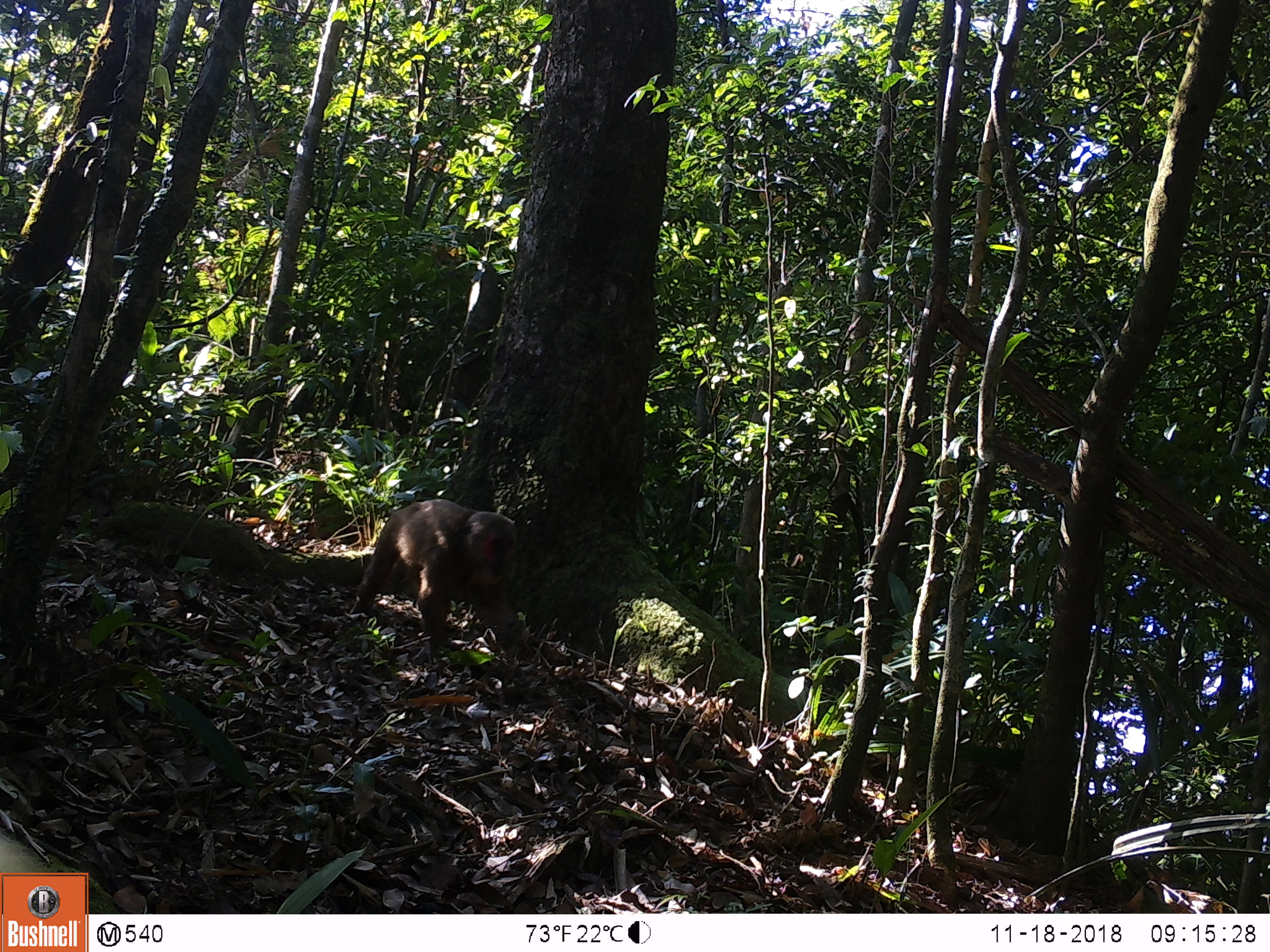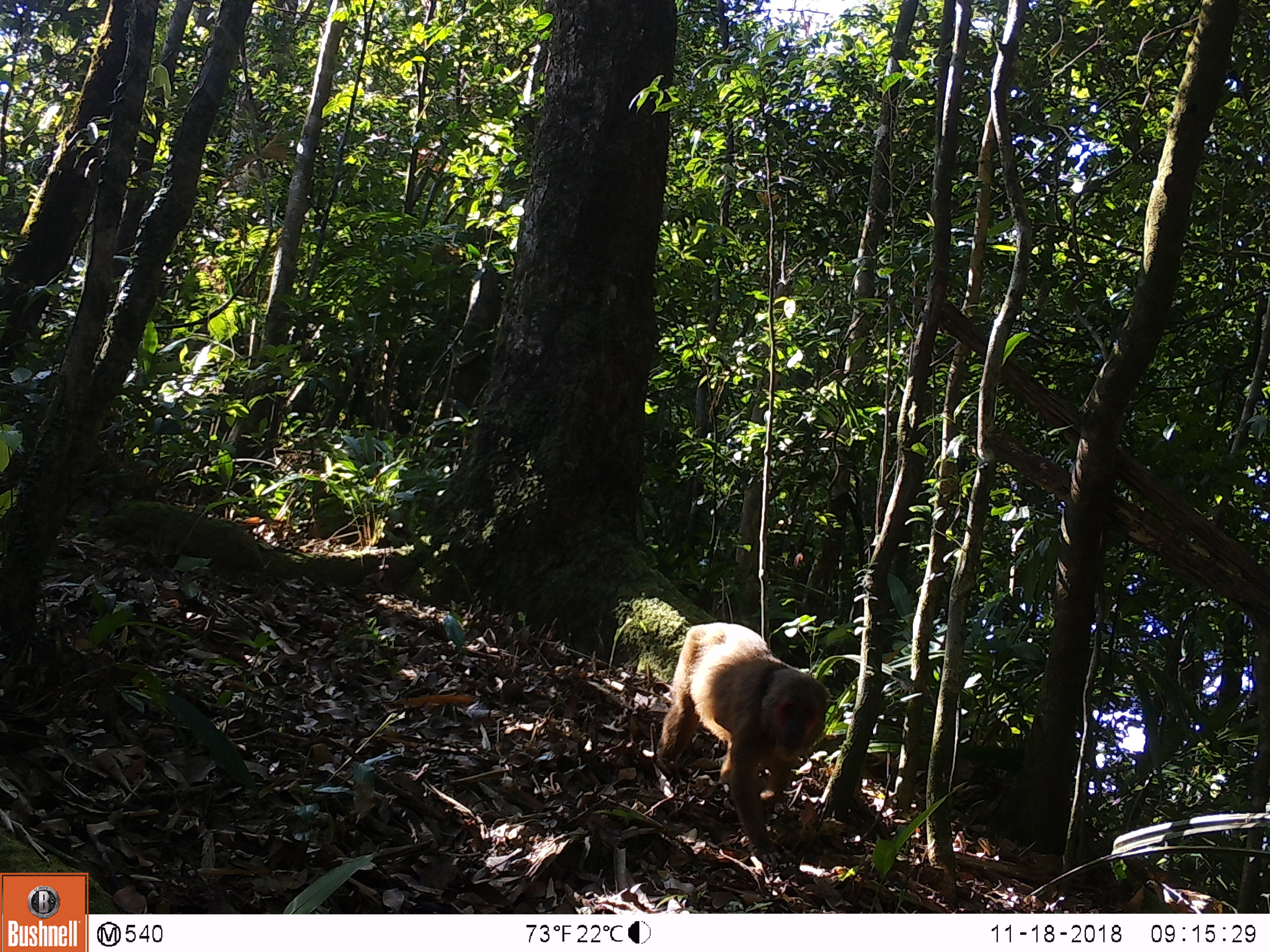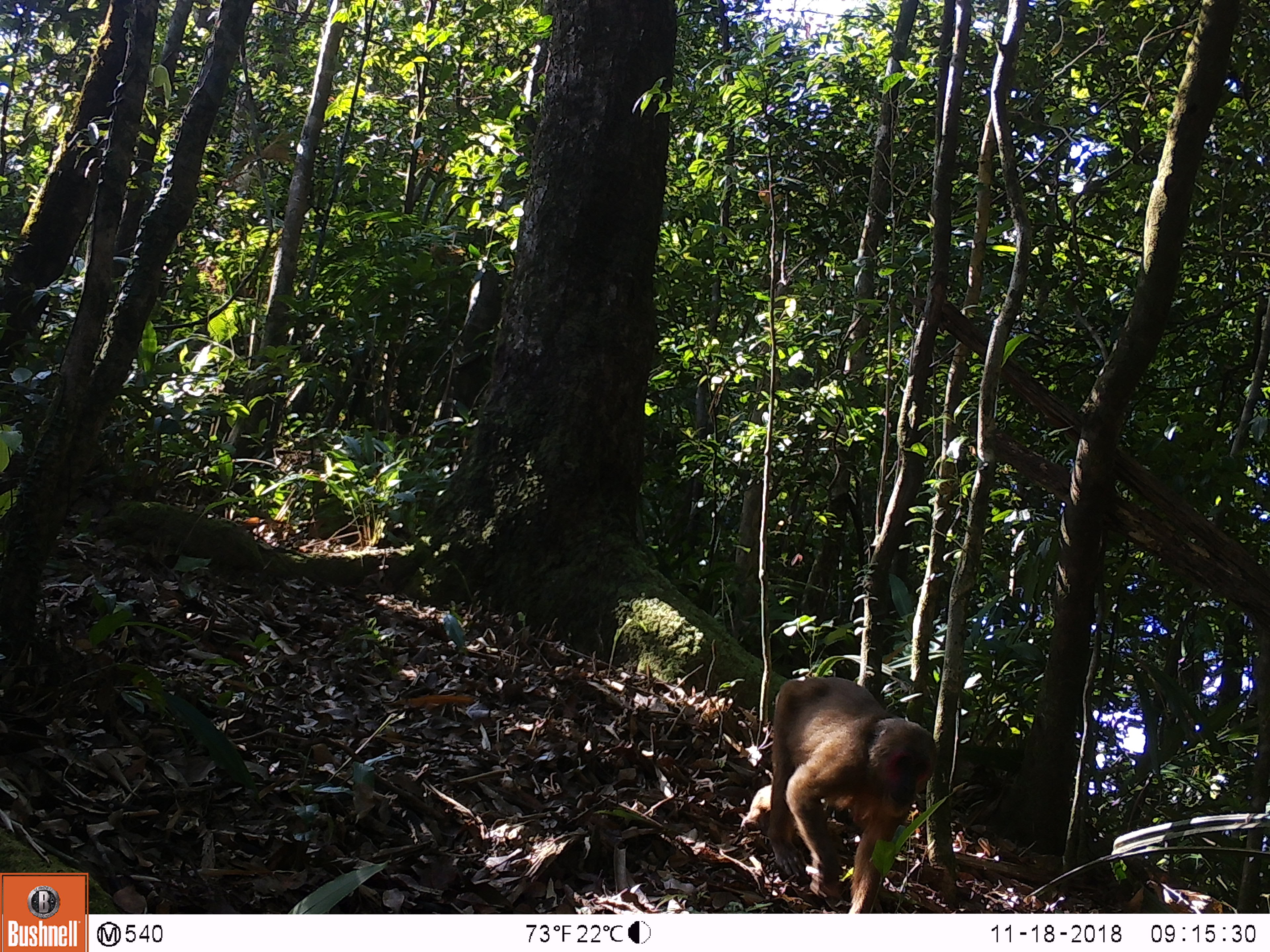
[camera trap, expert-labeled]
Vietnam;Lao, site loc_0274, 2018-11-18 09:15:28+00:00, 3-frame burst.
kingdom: Animalia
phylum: Chordata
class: Mammalia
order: Primates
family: Cercopithecidae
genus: Macaca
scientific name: Macaca arctoides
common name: stump-tailed macaque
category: stump tailed macaque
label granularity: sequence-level